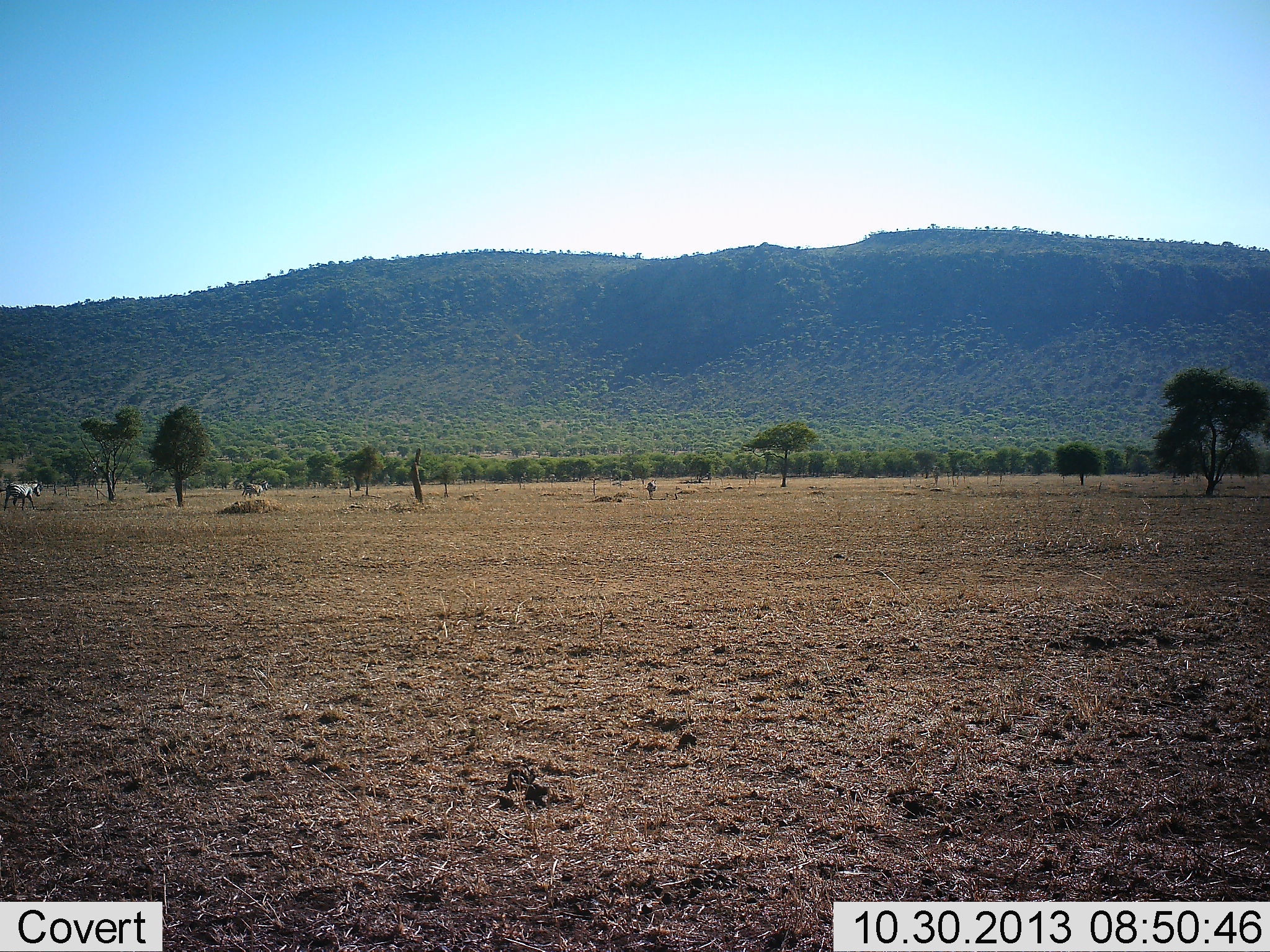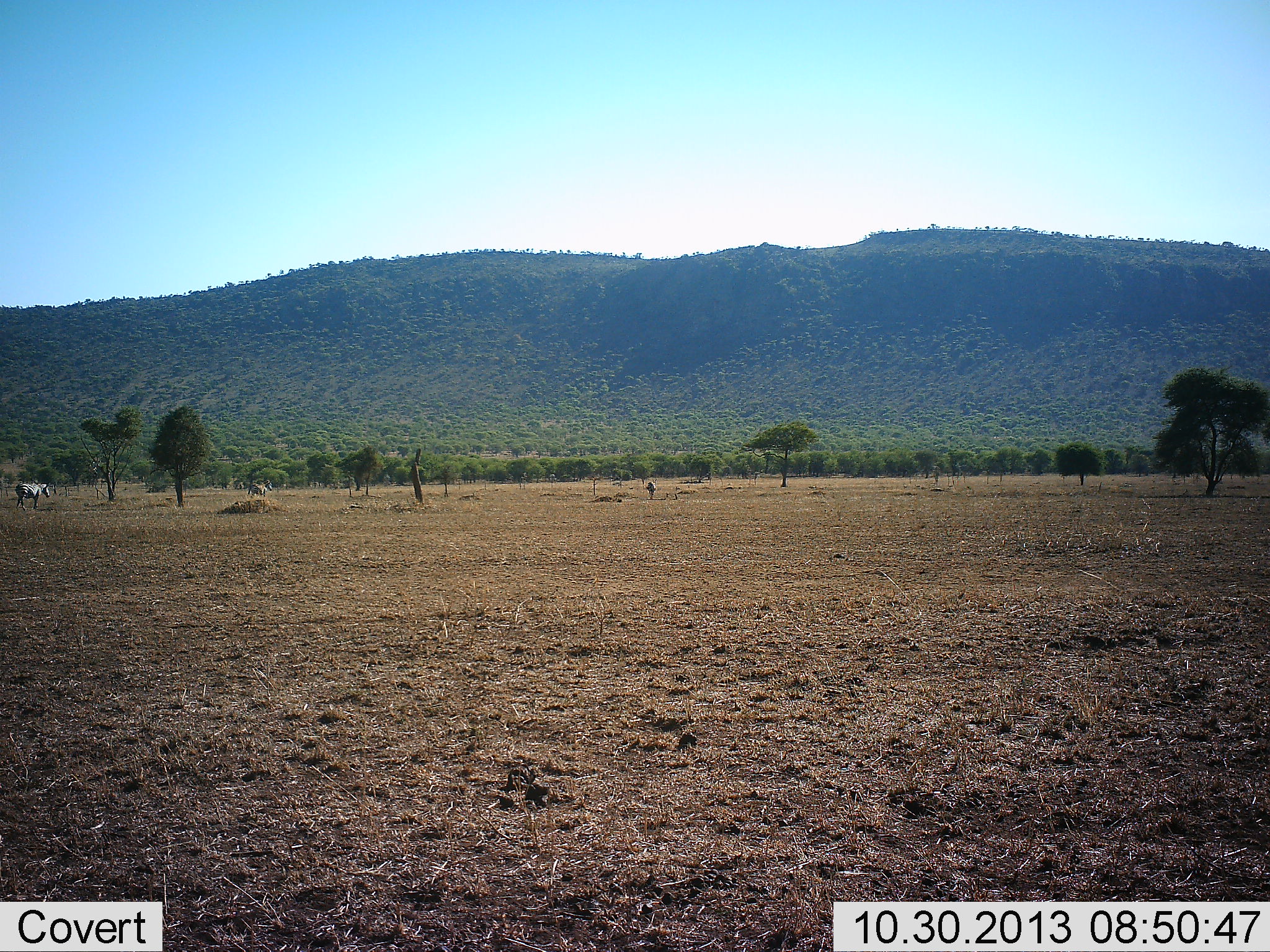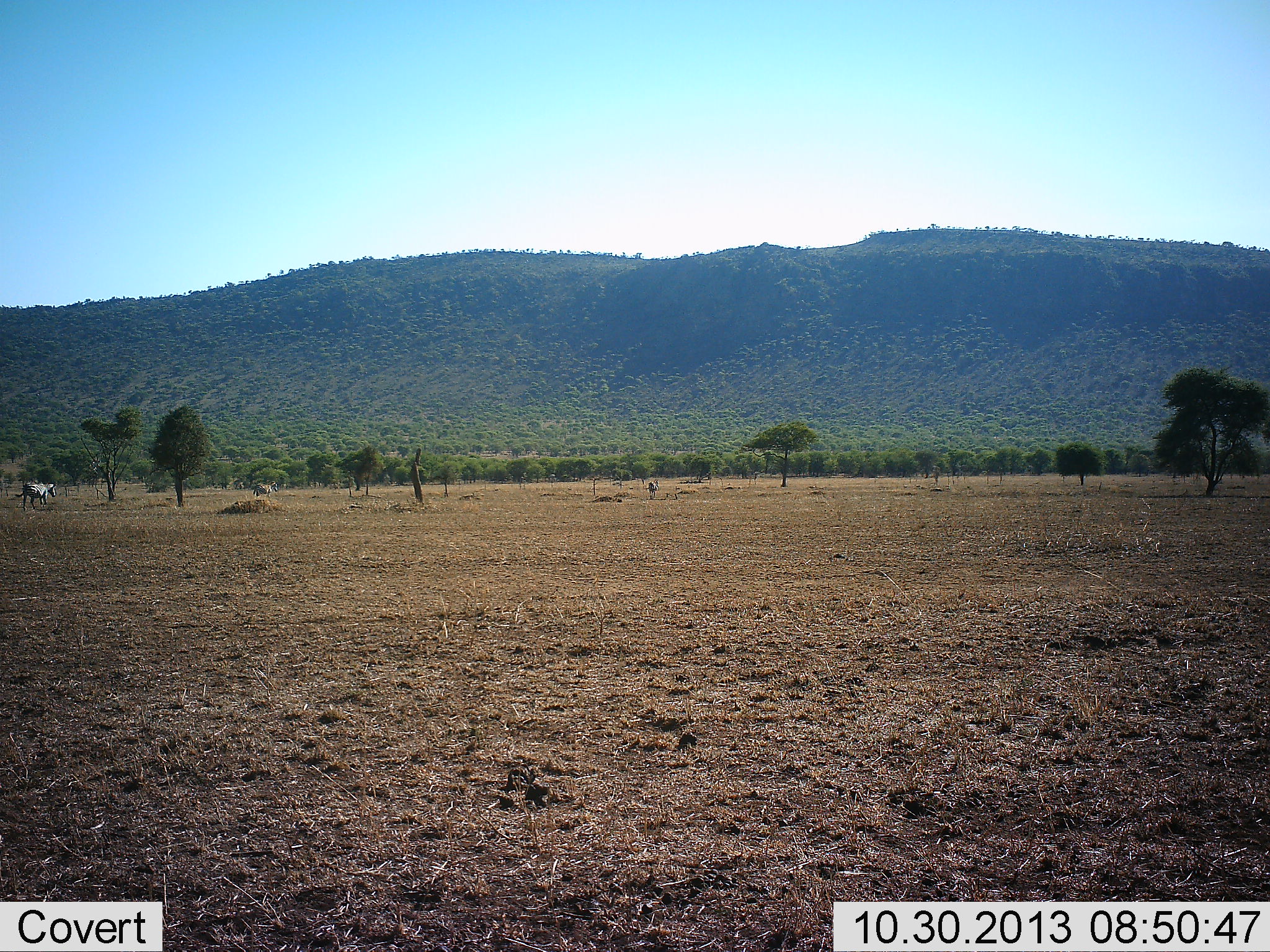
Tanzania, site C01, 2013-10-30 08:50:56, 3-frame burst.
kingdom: Animalia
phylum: Chordata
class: Mammalia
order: Perissodactyla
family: Equidae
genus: Equus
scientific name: Equus quagga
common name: plains zebra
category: zebra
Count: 2.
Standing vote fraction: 12%.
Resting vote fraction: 0%.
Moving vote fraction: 88%.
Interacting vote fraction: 0%.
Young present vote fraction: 0%.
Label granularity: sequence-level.